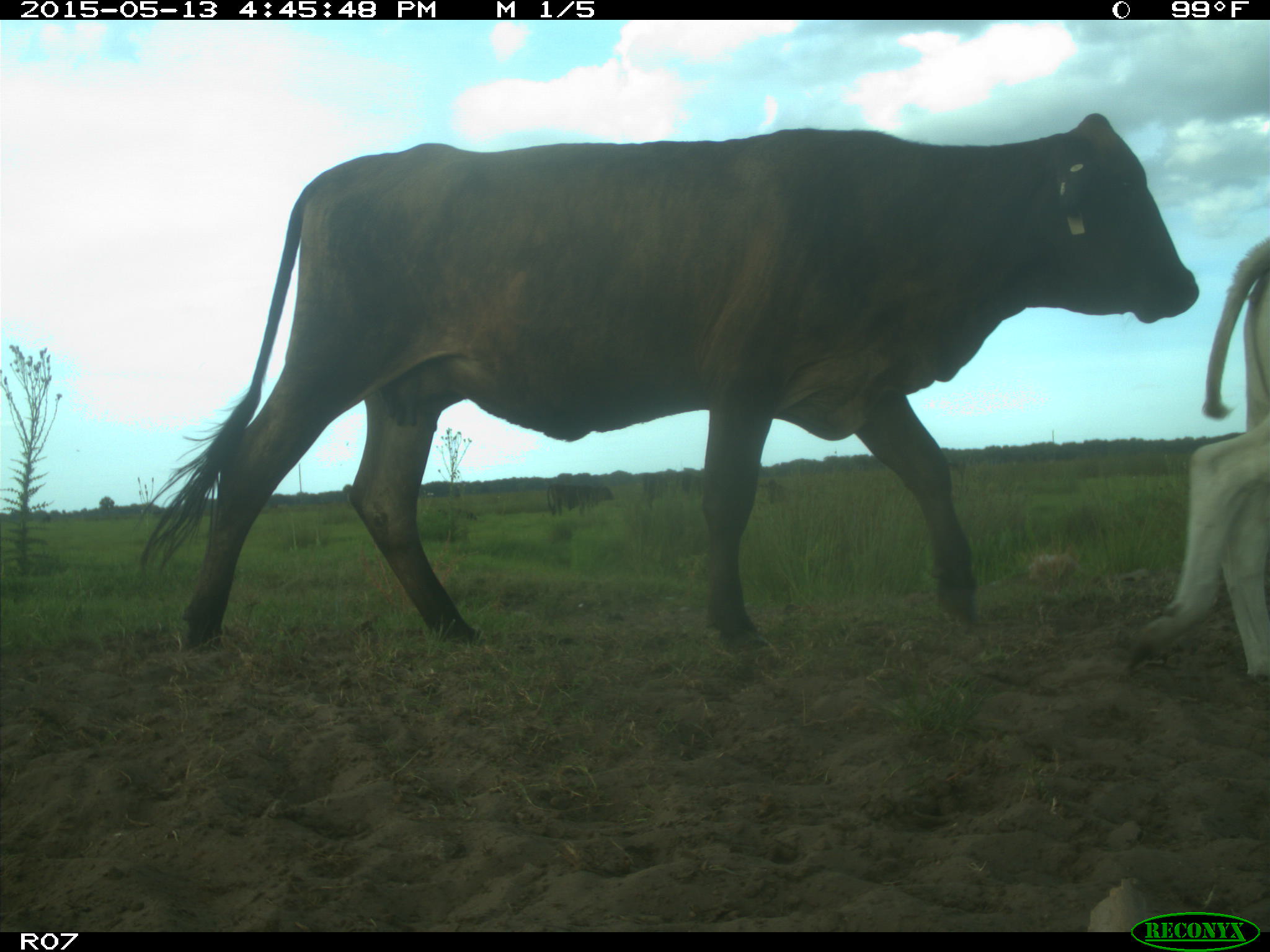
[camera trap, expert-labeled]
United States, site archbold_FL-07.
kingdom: Animalia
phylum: Chordata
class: Mammalia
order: Artiodactyla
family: Bovidae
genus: Bos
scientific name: Bos taurus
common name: domestic cow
Bos taurus (domestic cow).